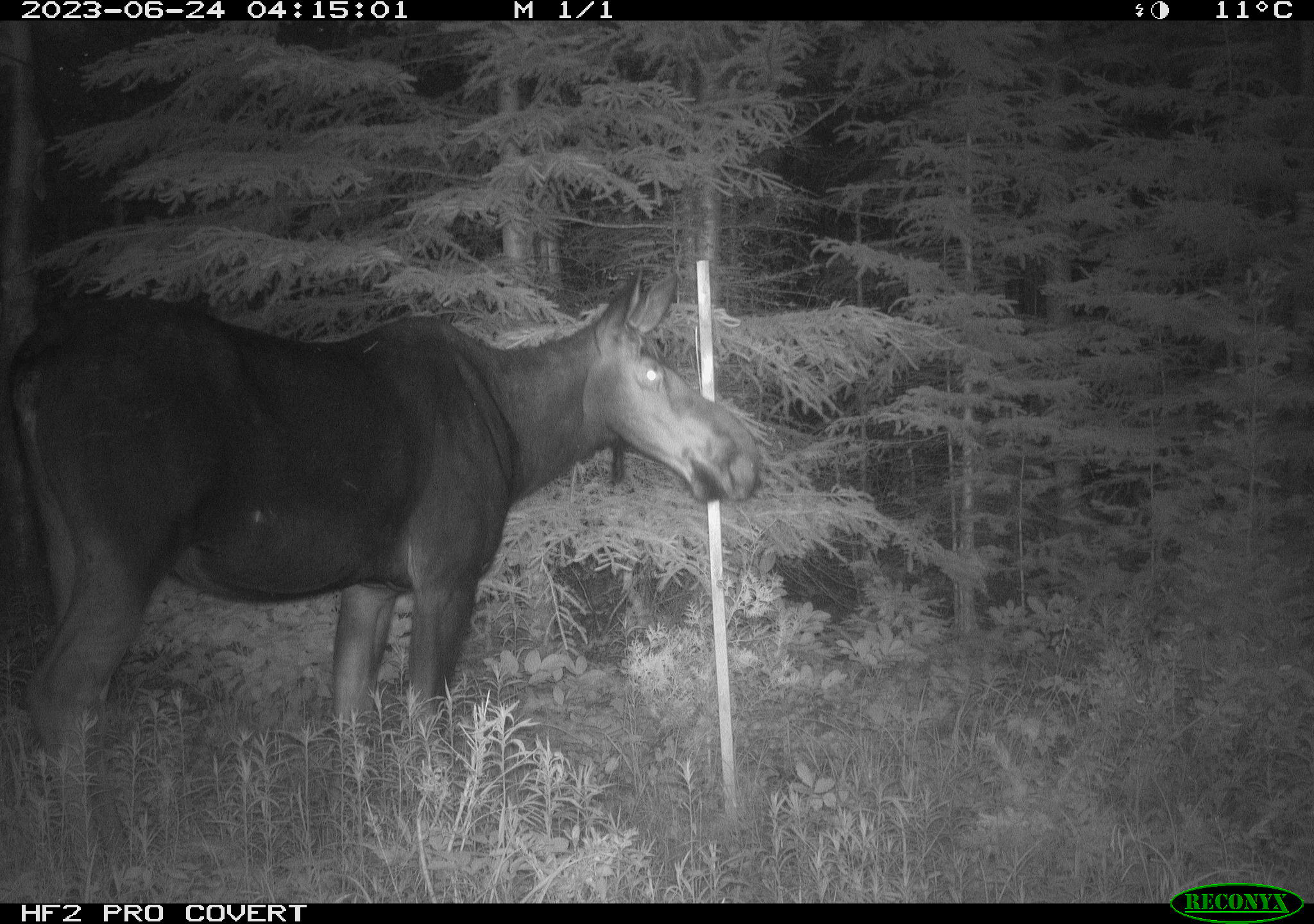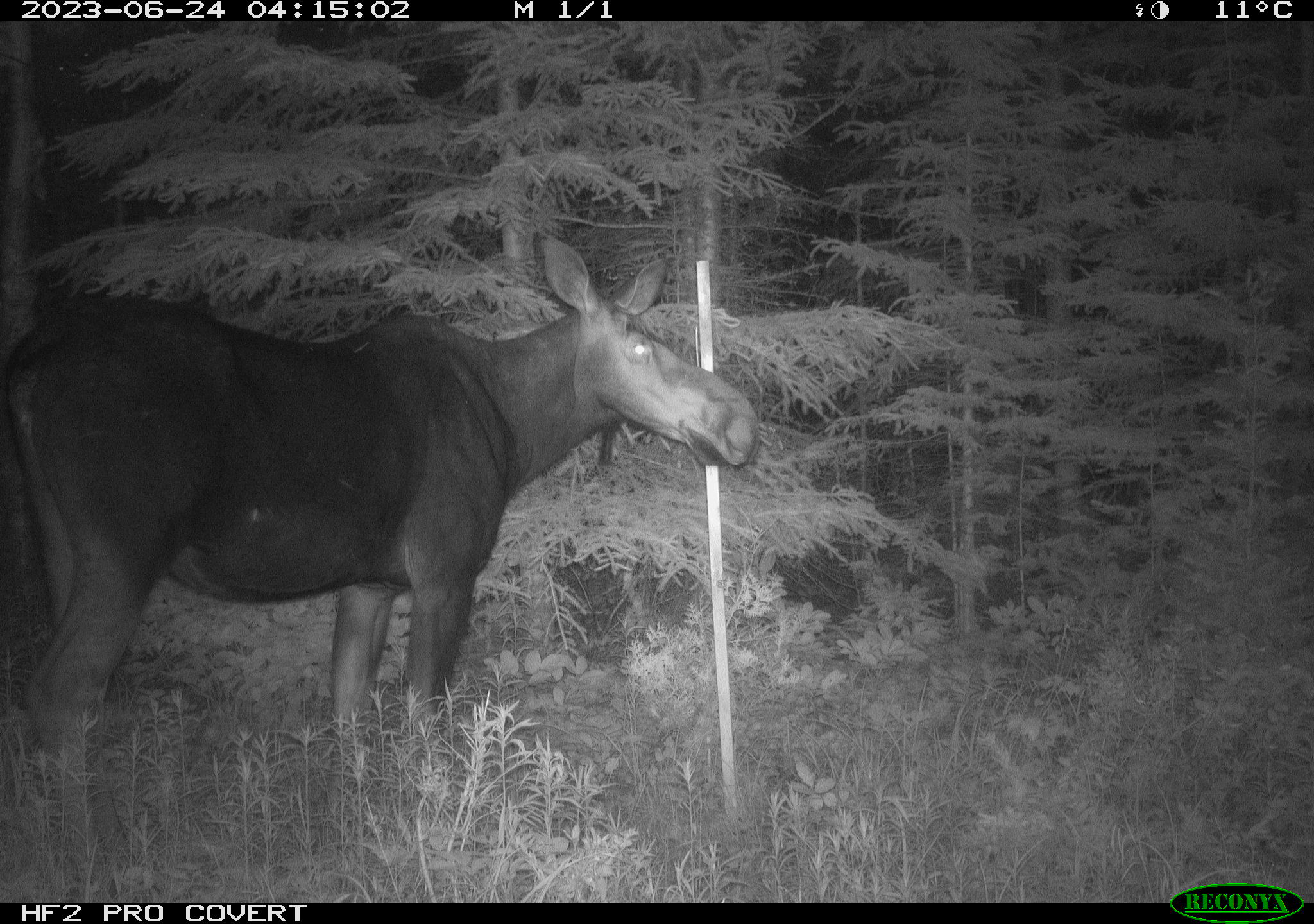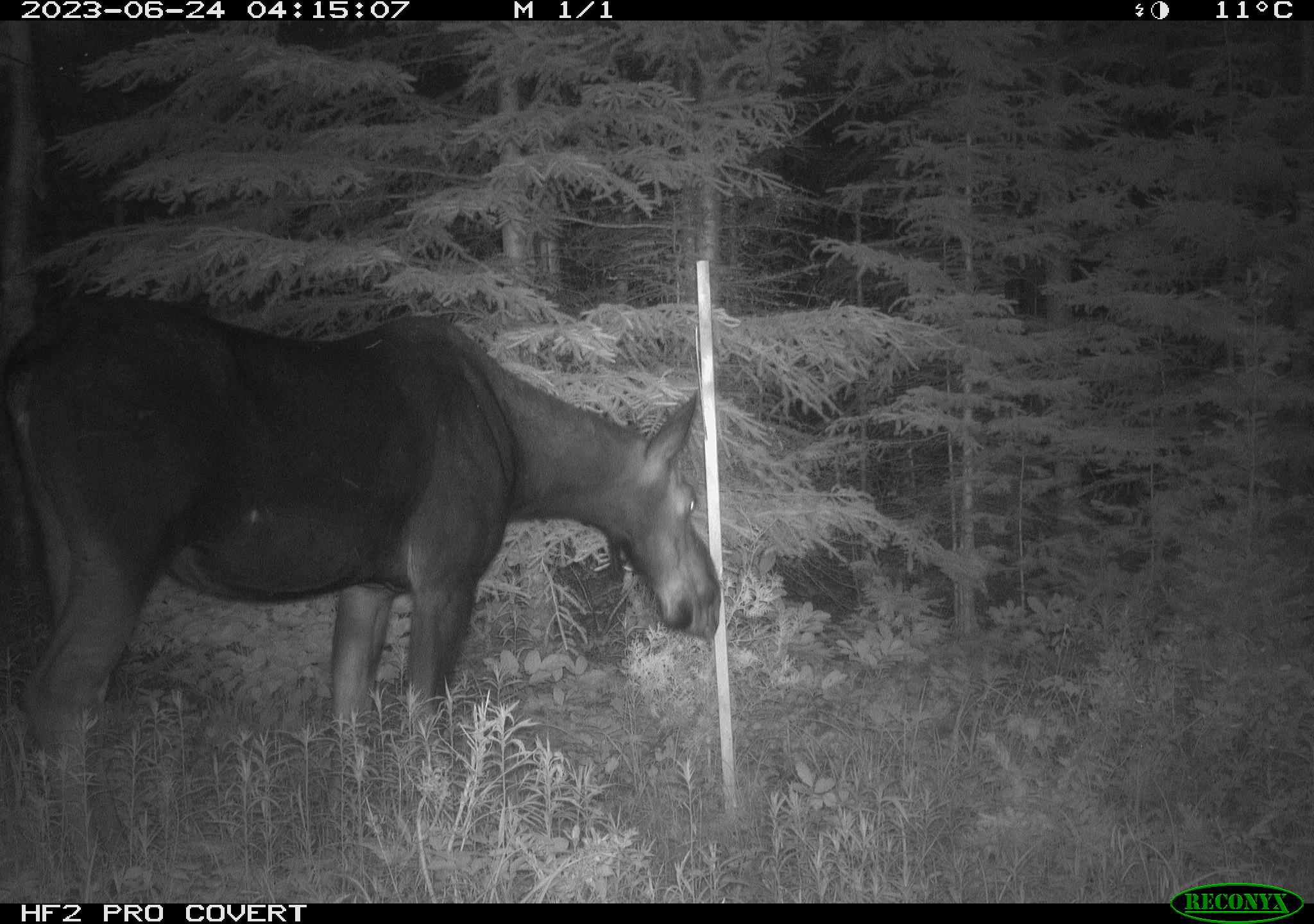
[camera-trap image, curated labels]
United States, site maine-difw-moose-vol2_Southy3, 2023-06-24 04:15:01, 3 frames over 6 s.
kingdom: Animalia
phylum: Chordata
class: Mammalia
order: Artiodactyla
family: Cervidae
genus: Alces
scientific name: Alces alces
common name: moose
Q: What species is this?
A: Moose (Alces alces).